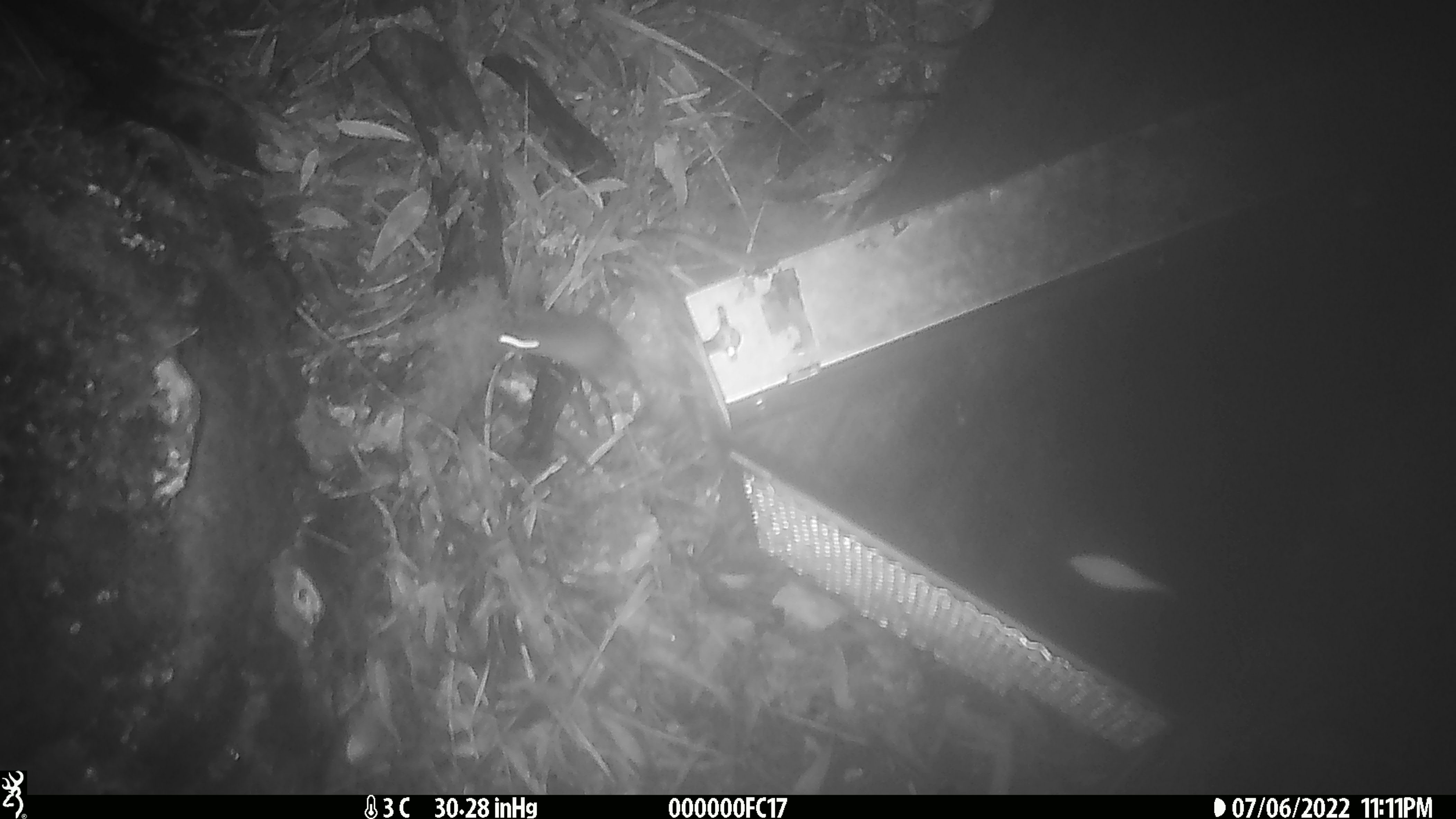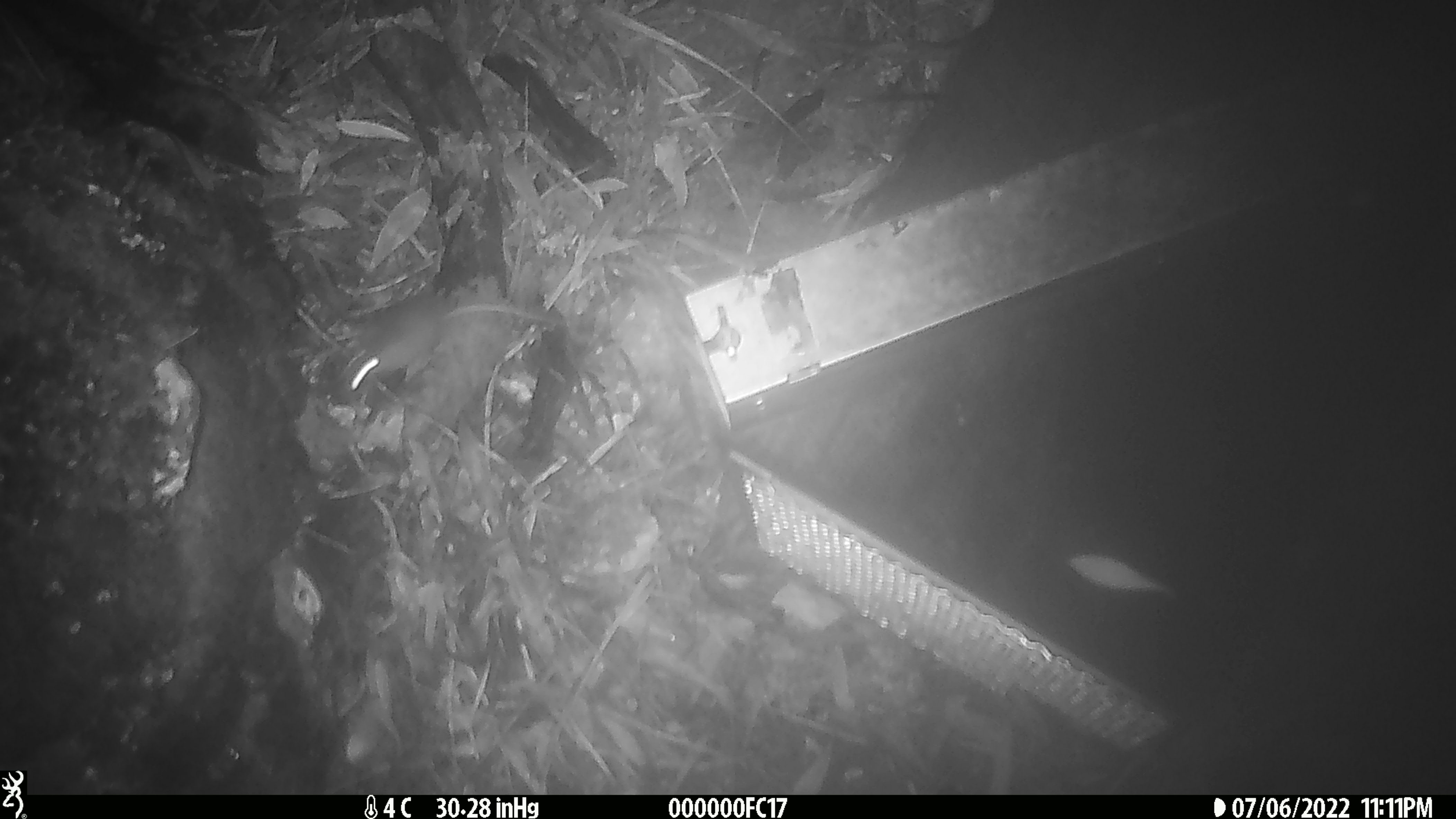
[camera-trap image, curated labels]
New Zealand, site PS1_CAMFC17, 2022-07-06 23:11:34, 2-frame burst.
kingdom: Animalia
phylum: Chordata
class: Mammalia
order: Rodentia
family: Muridae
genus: Mus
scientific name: Mus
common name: mouse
Mouse (Mus).